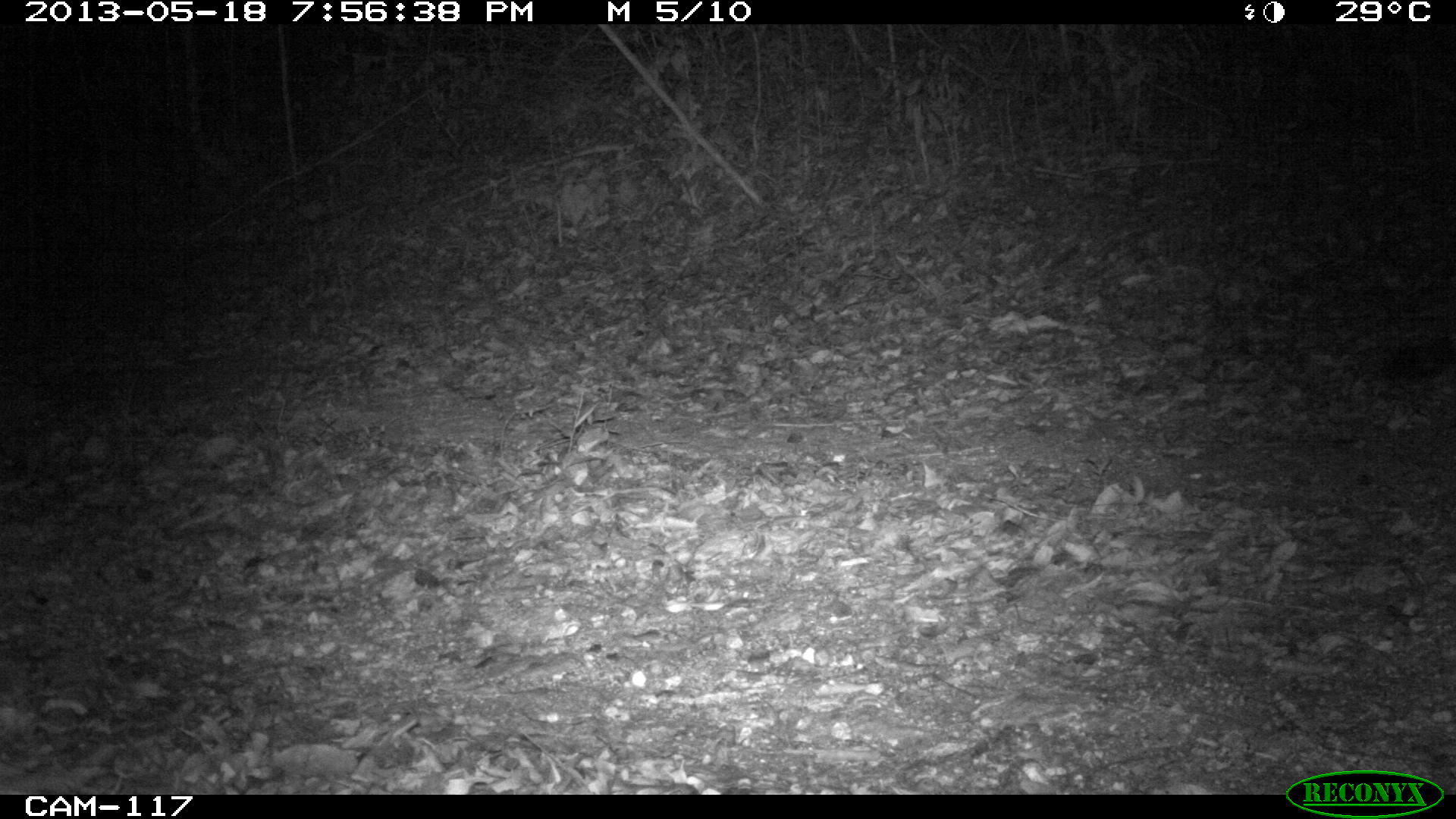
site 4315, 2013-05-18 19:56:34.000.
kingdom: Animalia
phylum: Chordata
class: Mammalia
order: Carnivora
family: Felidae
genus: Panthera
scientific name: Panthera onca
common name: jaguar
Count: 1.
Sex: male.